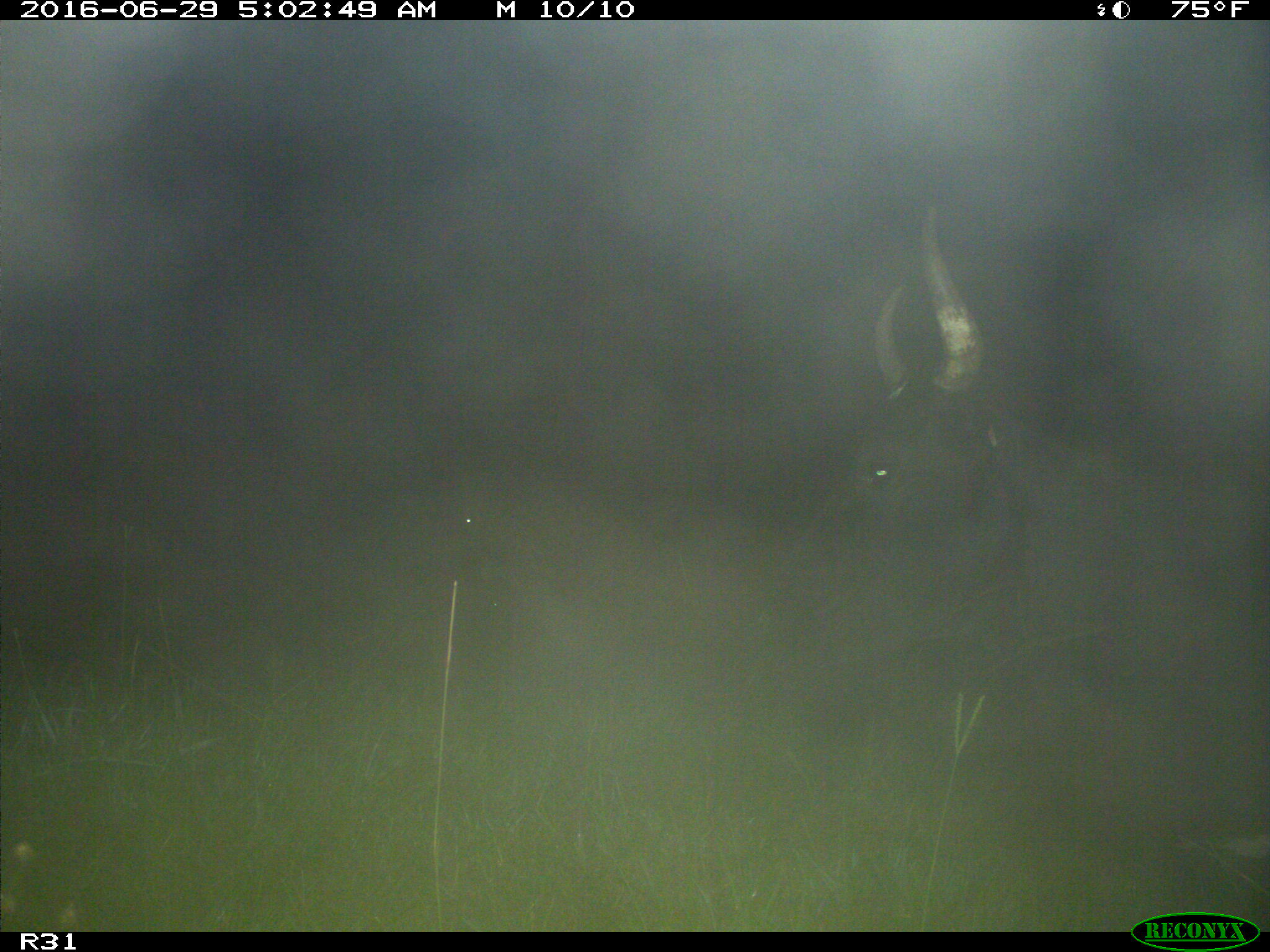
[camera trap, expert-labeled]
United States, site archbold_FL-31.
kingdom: Animalia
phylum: Chordata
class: Mammalia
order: Artiodactyla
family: Bovidae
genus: Bos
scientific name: Bos taurus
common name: domestic cow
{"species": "Bos taurus (domestic cow)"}